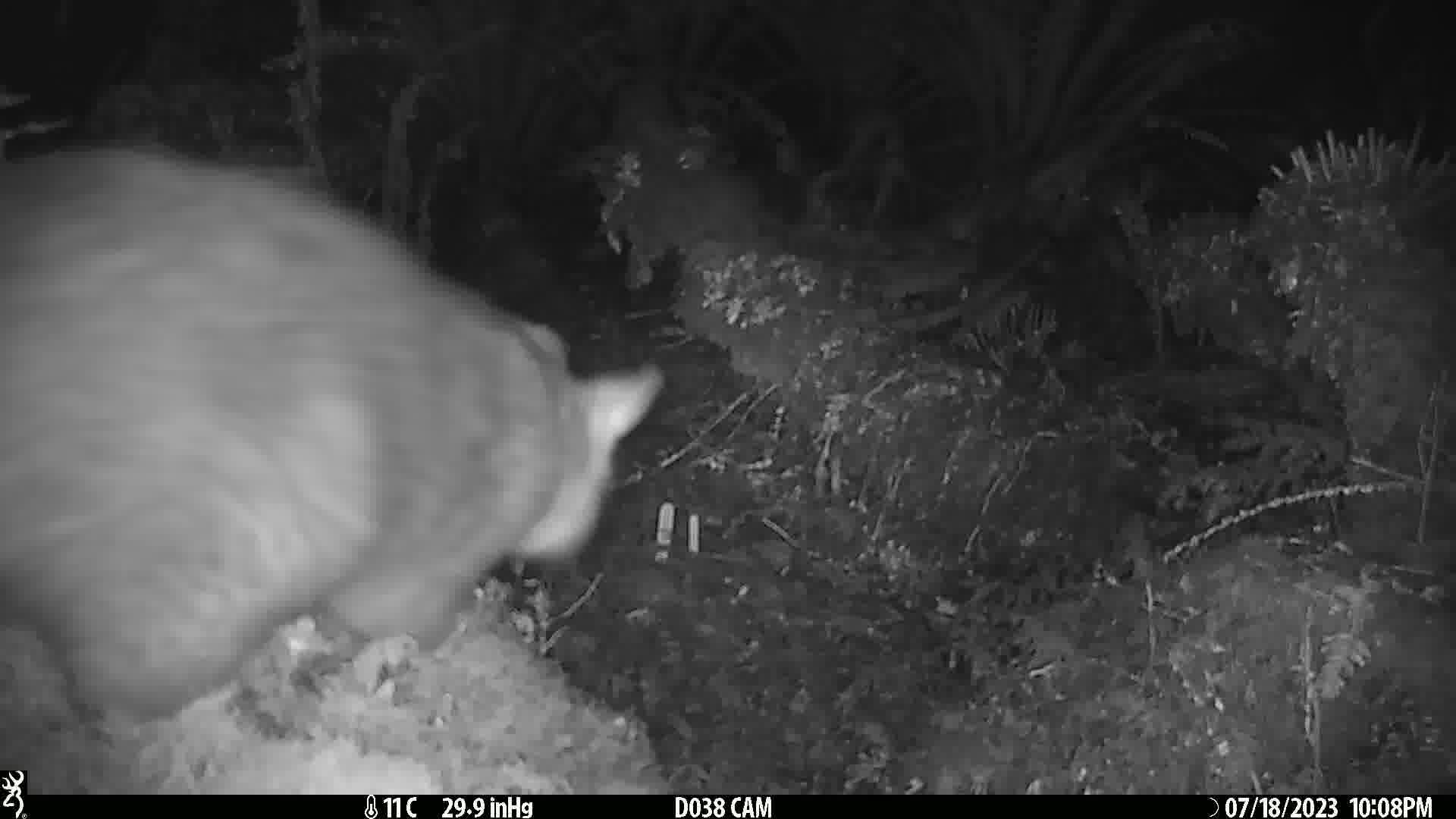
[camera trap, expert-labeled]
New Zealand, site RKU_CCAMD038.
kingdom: Animalia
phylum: Chordata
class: Mammalia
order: Diprotodontia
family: Phalangeridae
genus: Trichosurus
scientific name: Trichosurus vulpecula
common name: common brushtail possum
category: possum